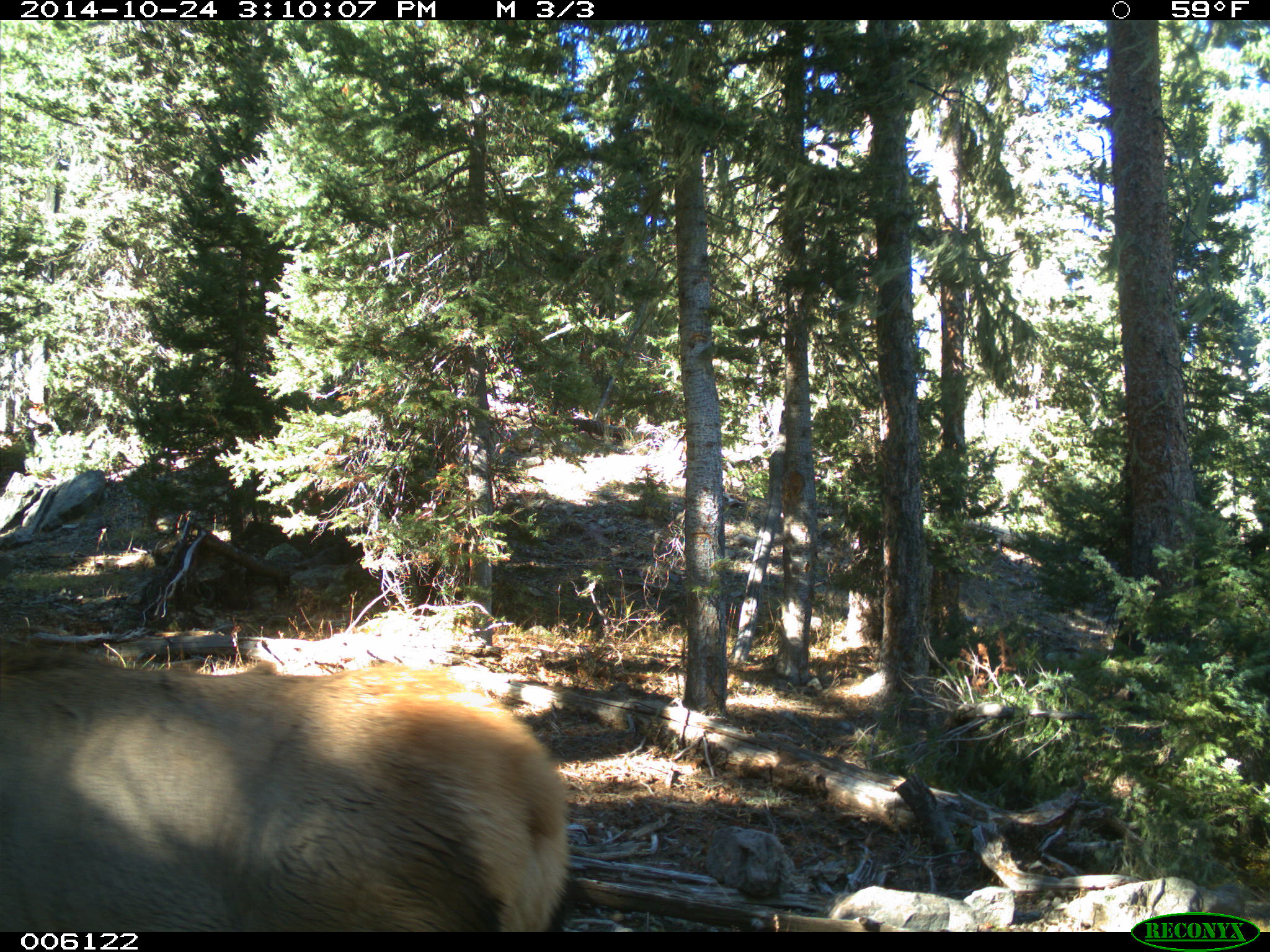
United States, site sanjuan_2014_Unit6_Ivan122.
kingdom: Animalia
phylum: Chordata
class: Mammalia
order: Artiodactyla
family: Cervidae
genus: Cervus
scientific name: Cervus elaphus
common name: red deer